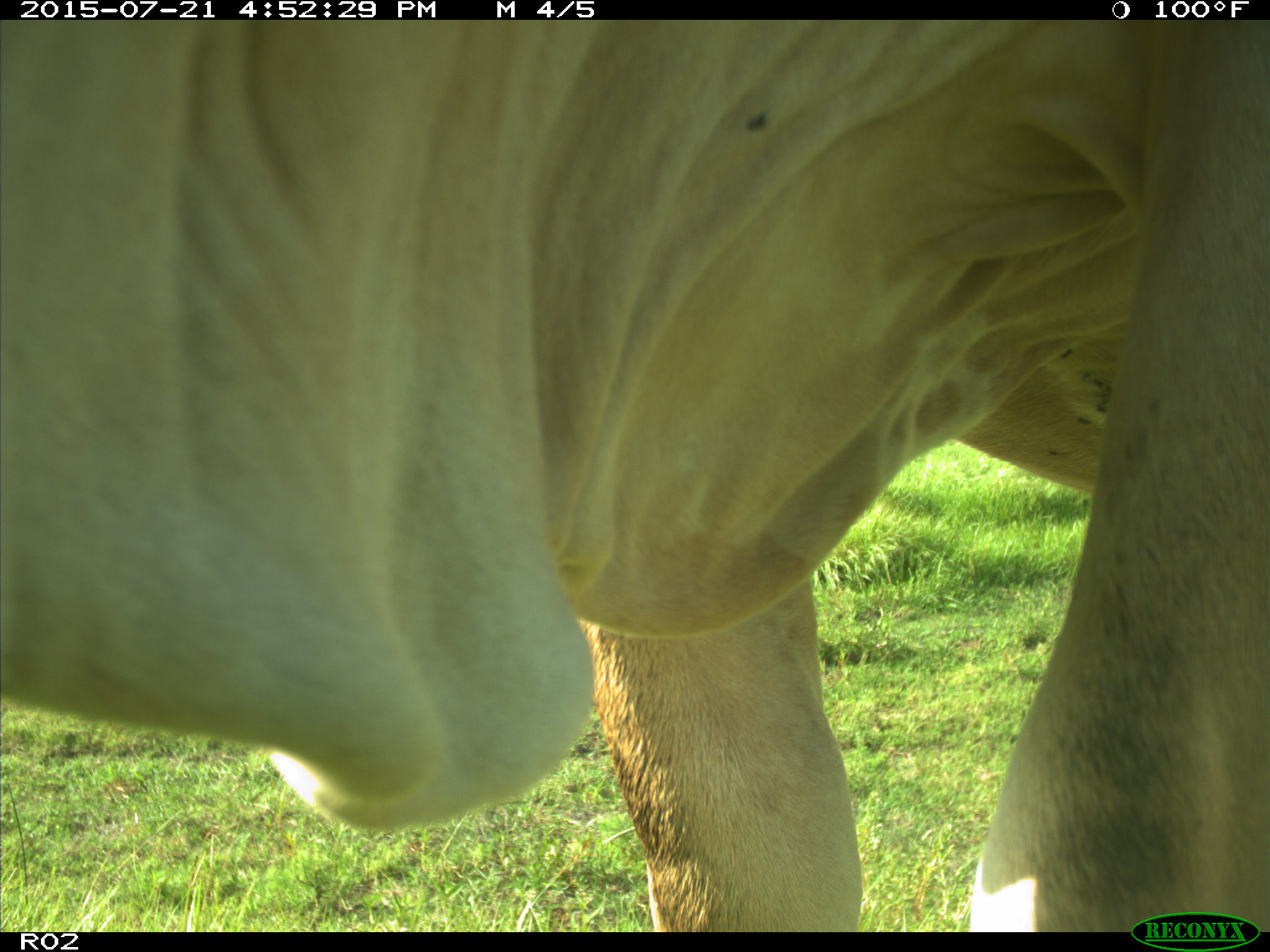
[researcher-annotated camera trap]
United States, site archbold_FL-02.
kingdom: Animalia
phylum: Chordata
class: Mammalia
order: Artiodactyla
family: Bovidae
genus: Bos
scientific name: Bos taurus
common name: domestic cow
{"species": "Bos taurus (domestic cow)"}